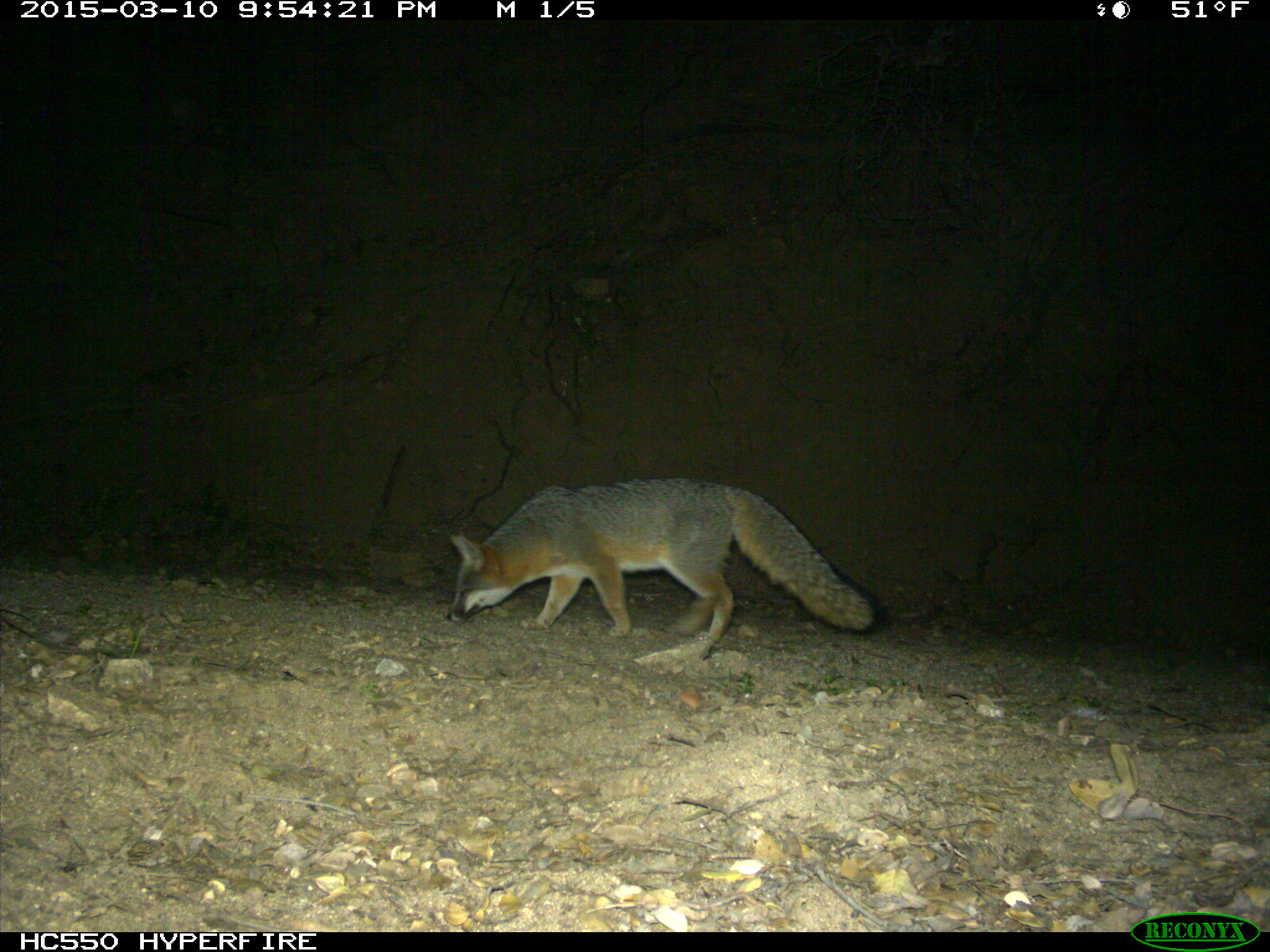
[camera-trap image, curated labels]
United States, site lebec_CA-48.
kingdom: Animalia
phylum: Chordata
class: Mammalia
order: Carnivora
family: Canidae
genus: Urocyon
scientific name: Urocyon cinereoargenteus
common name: gray fox